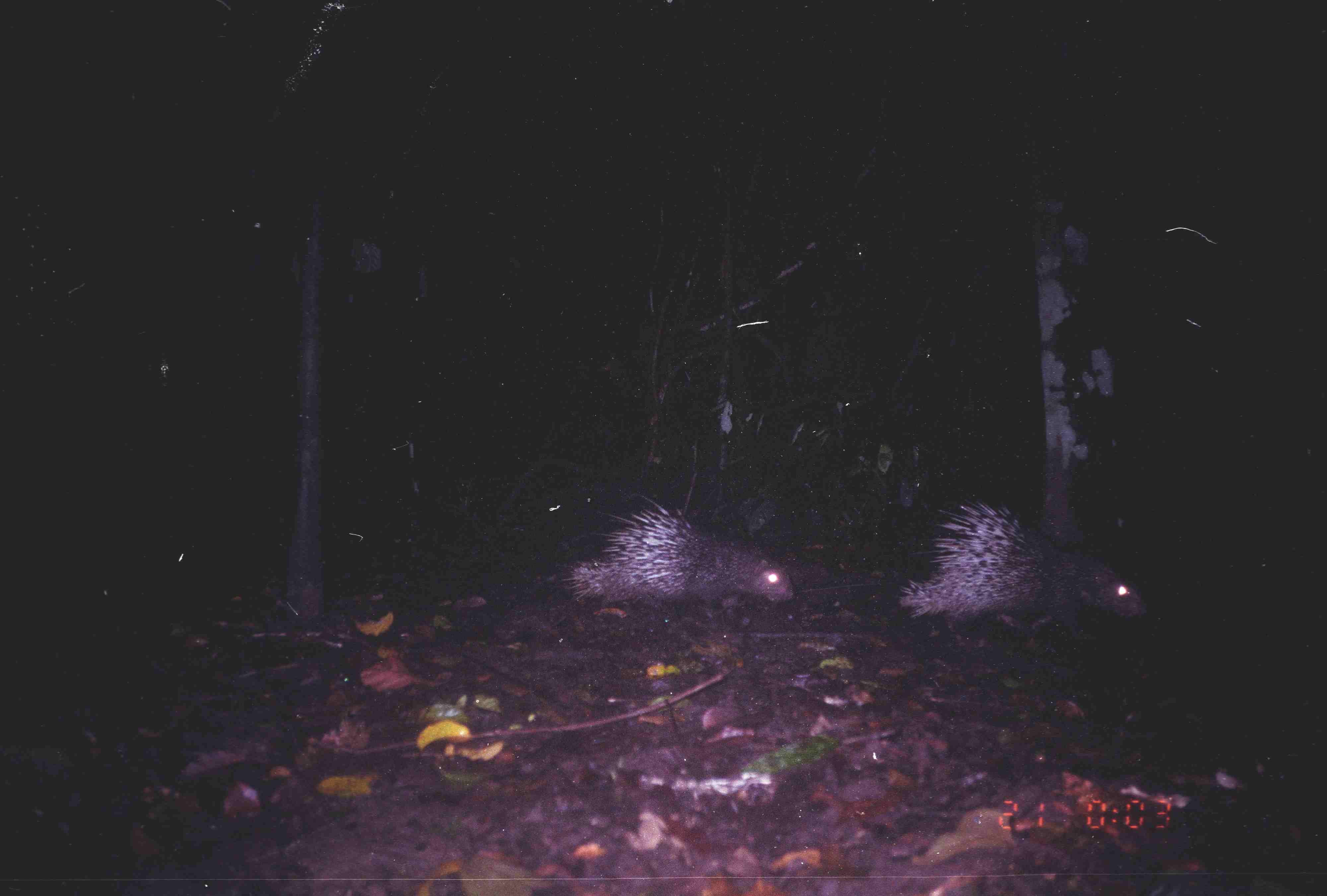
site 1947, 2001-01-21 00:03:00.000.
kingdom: Animalia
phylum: Chordata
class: Mammalia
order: Rodentia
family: Hystricidae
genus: Hystrix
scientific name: Hystrix brachyura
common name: east asian porcupine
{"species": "Hystrix brachyura (east asian porcupine)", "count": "2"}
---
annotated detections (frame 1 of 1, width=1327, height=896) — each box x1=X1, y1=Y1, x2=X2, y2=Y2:
hystrix brachyura: x1=893, y1=496, x2=1148, y2=654; x1=559, y1=494, x2=796, y2=627